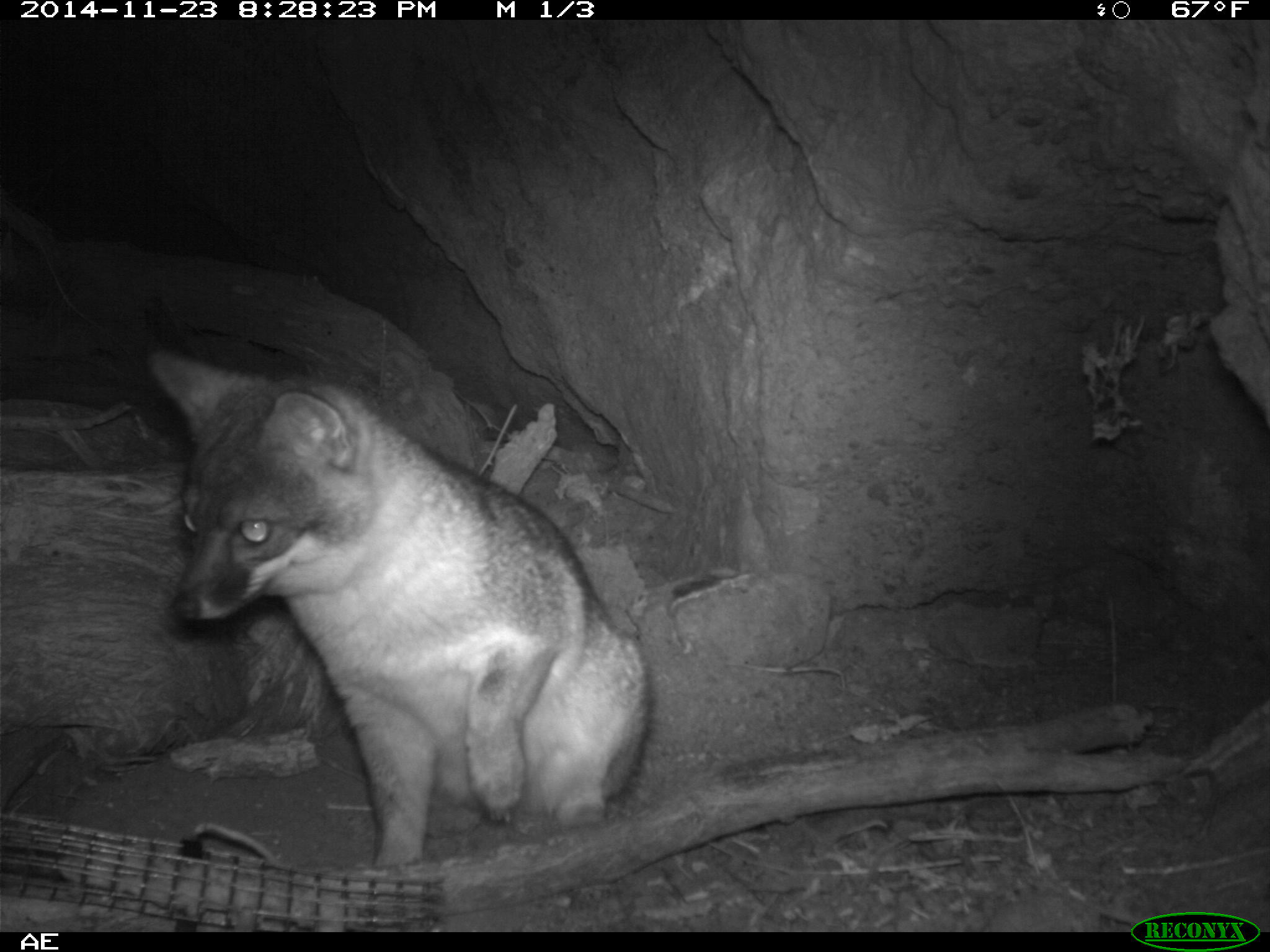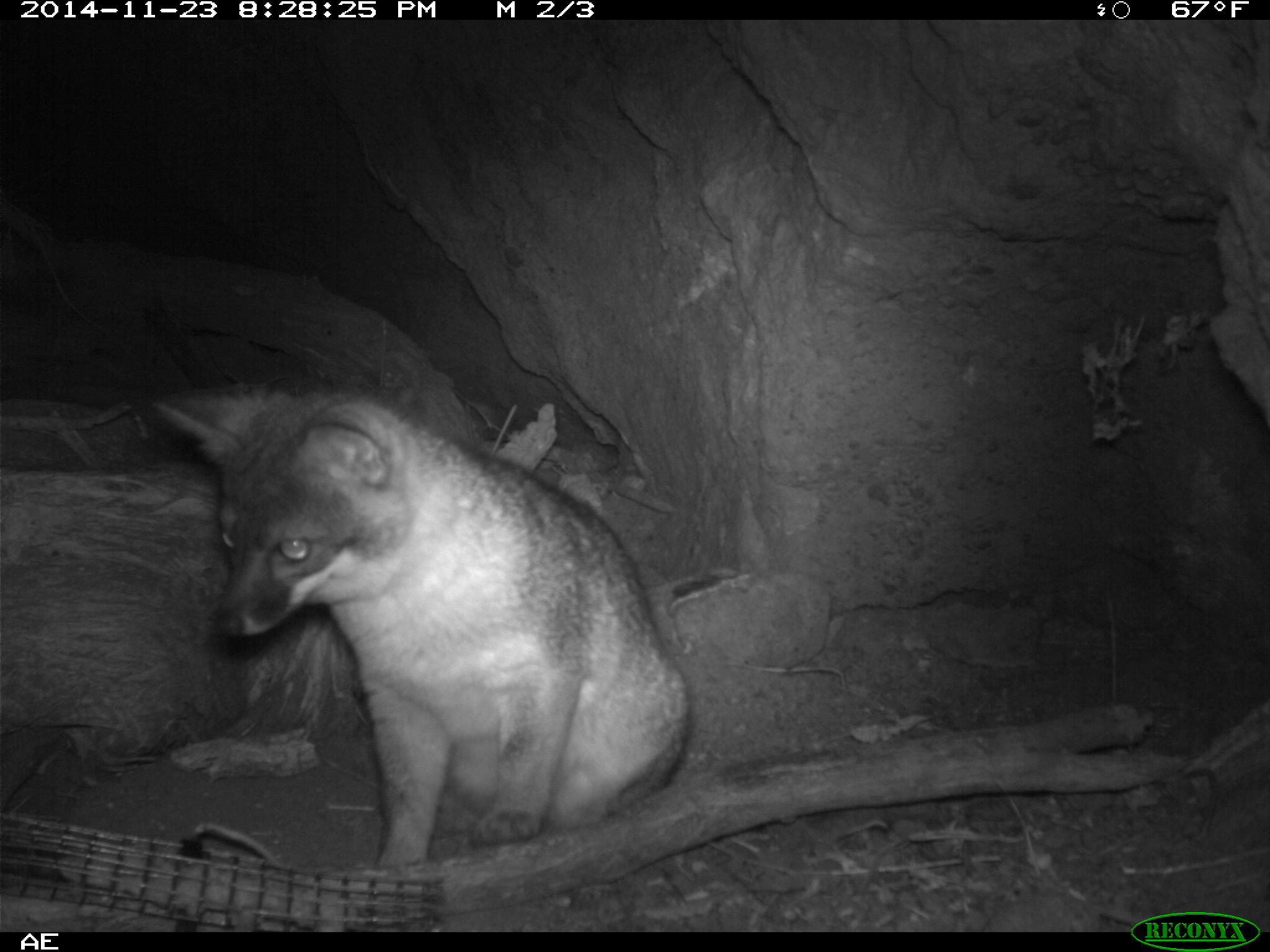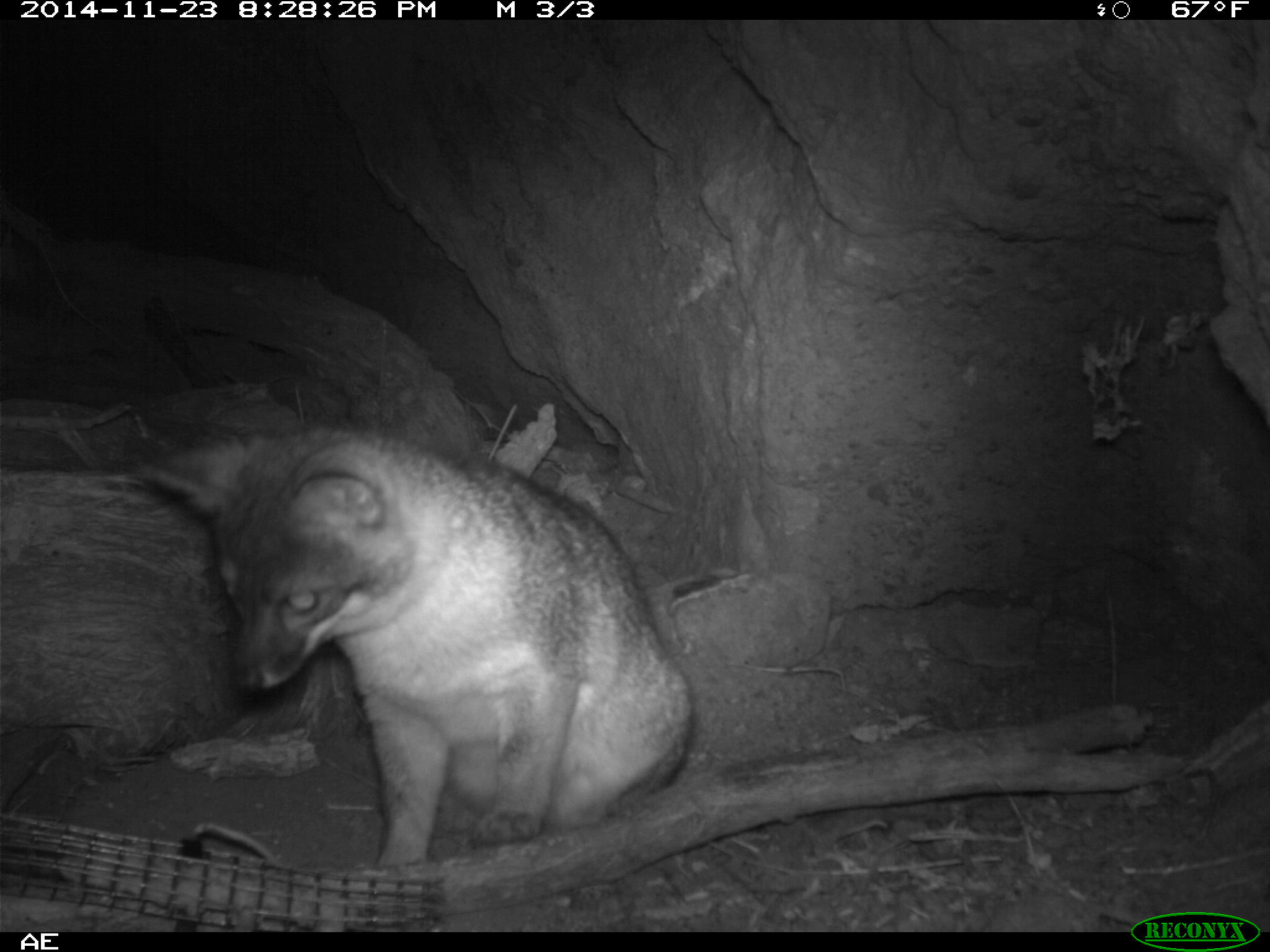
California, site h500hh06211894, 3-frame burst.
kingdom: Animalia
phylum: Chordata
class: Mammalia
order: Carnivora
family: Canidae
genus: Urocyon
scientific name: Urocyon littoralis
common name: island fox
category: fox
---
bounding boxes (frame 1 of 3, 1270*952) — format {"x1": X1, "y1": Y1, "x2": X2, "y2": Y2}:
fox: {"x1": 143, "y1": 347, "x2": 653, "y2": 871}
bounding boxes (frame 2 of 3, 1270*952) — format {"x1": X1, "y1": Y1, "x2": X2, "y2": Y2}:
fox: {"x1": 150, "y1": 371, "x2": 690, "y2": 873}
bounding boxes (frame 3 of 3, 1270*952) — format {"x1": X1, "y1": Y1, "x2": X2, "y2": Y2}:
fox: {"x1": 135, "y1": 421, "x2": 694, "y2": 868}